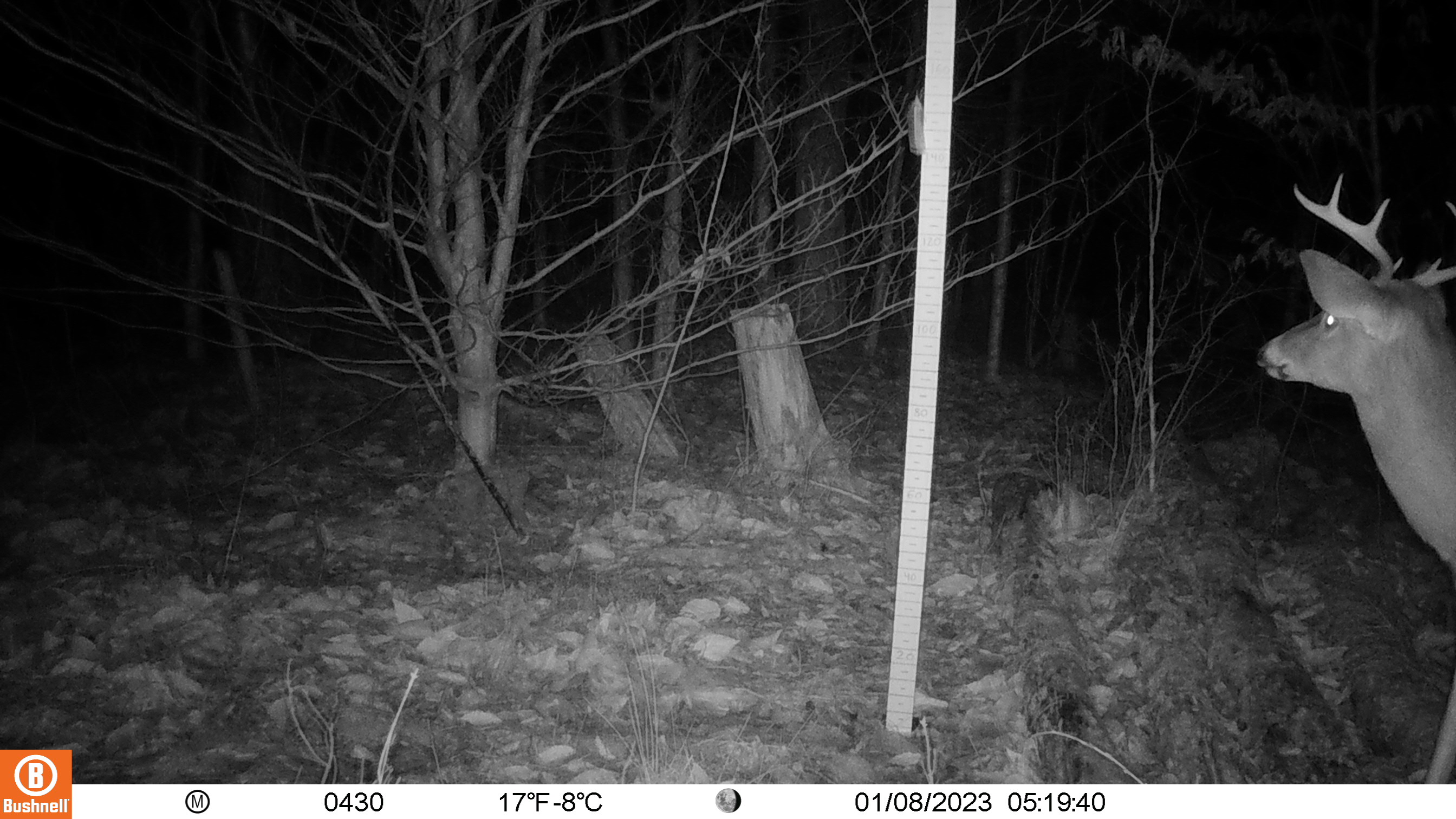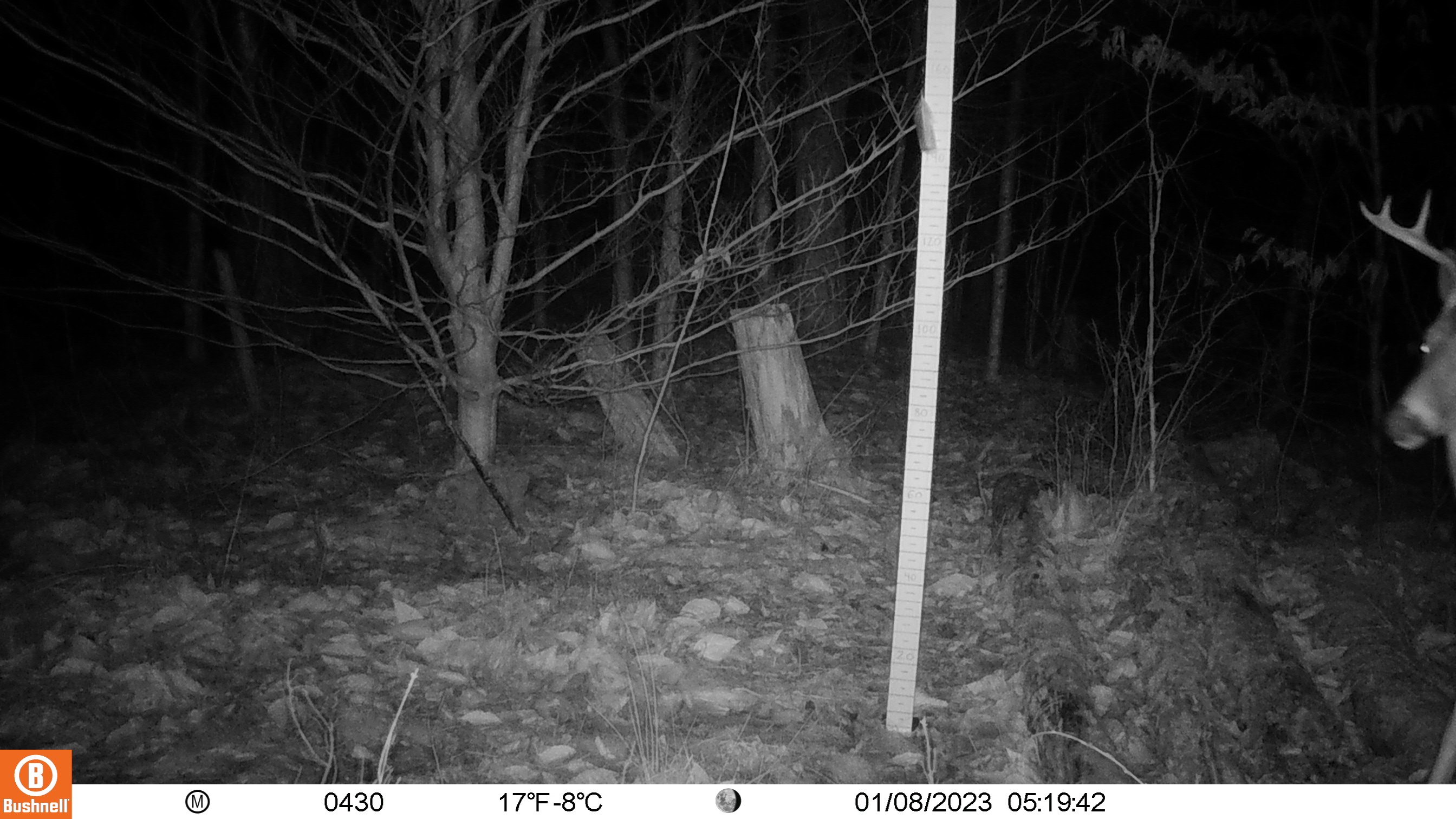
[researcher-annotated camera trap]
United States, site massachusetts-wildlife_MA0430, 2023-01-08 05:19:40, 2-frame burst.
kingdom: Animalia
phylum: Chordata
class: Mammalia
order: Artiodactyla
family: Cervidae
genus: Odocoileus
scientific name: Odocoileus virginianus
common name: white-tailed deer